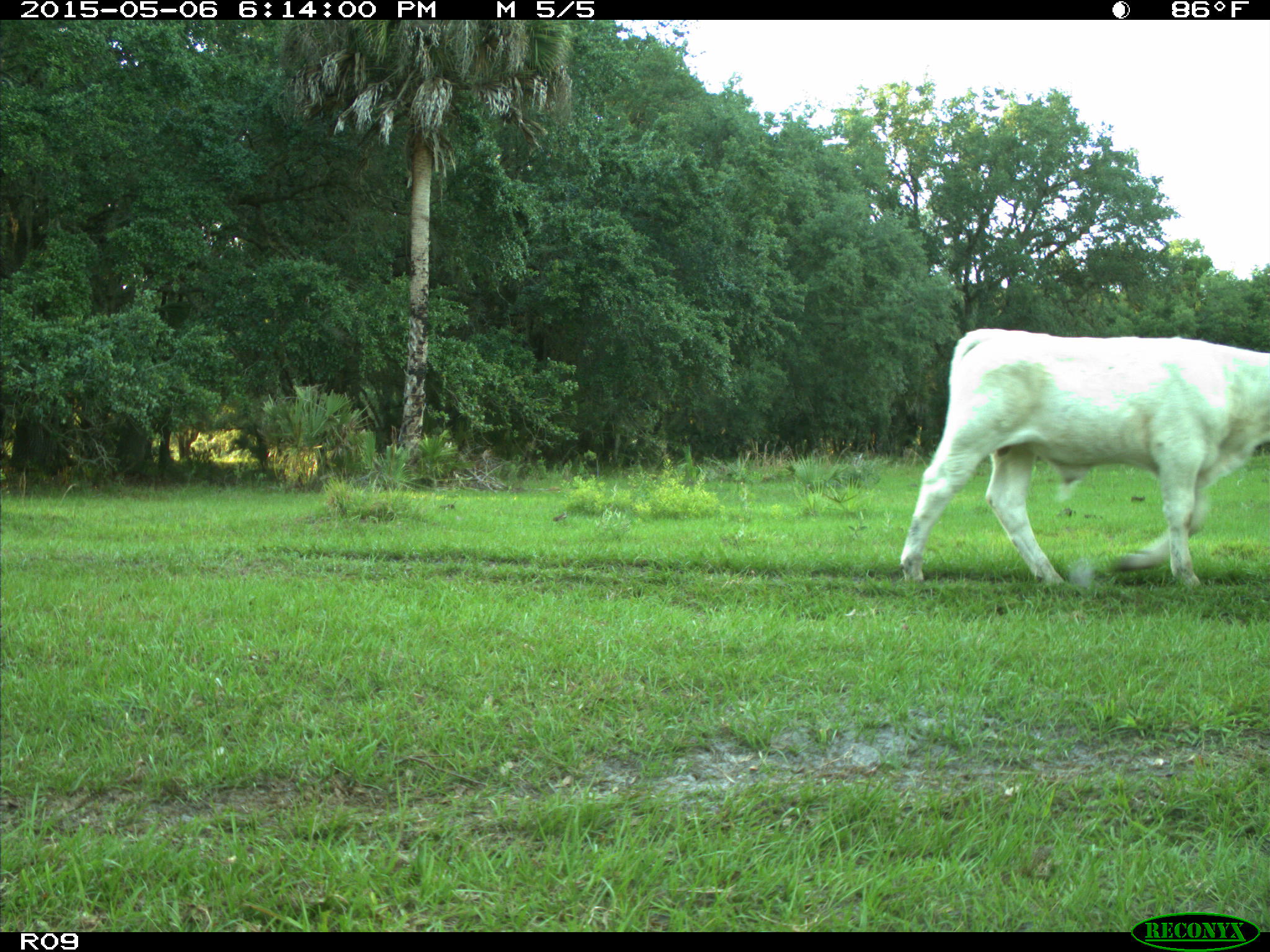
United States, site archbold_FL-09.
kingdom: Animalia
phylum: Chordata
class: Mammalia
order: Artiodactyla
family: Bovidae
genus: Bos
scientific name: Bos taurus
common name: domestic cow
Bos taurus (domestic cow).